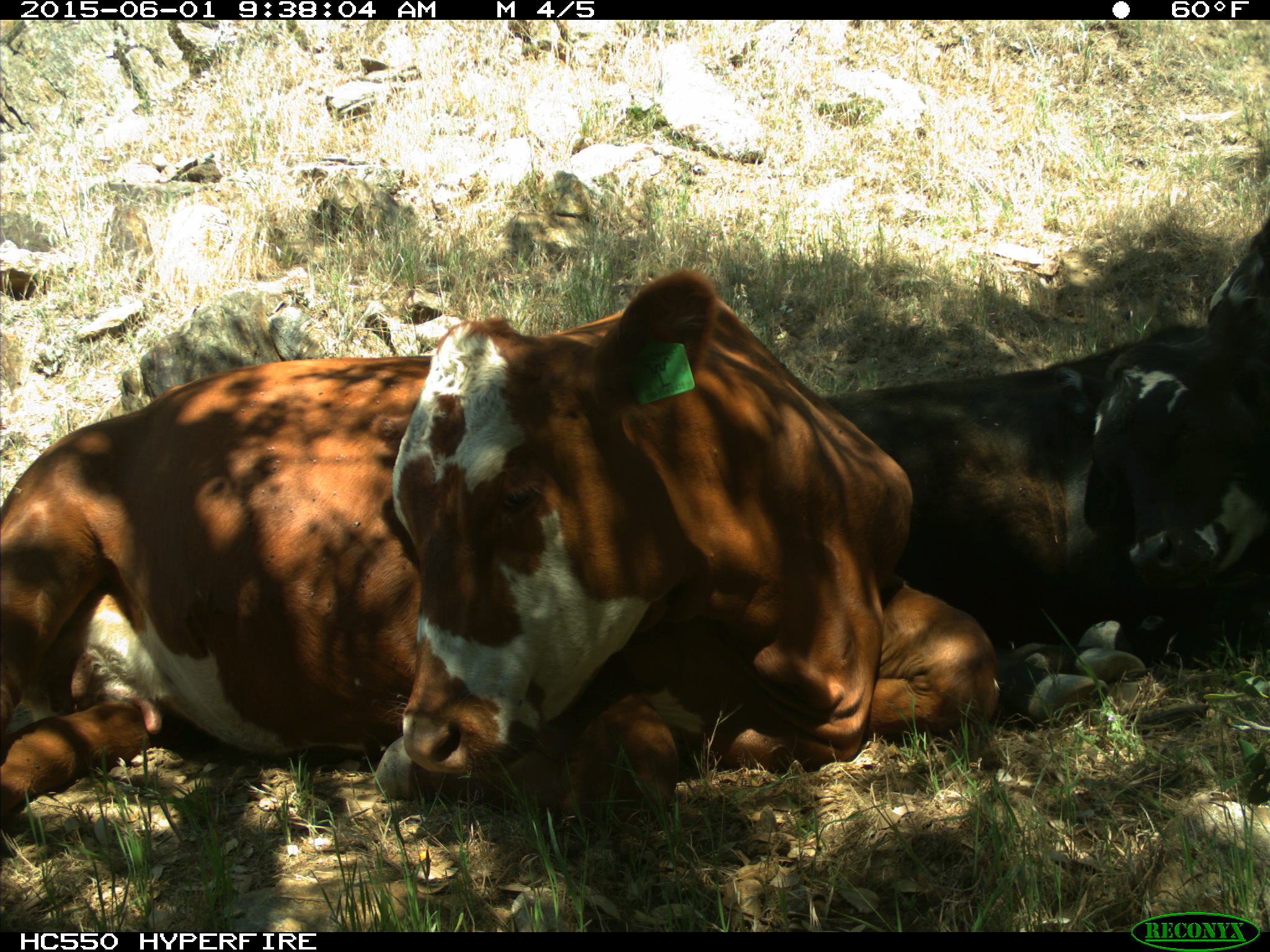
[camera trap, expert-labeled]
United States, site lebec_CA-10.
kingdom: Animalia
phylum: Chordata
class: Mammalia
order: Artiodactyla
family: Bovidae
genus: Bos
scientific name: Bos taurus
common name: domestic cow